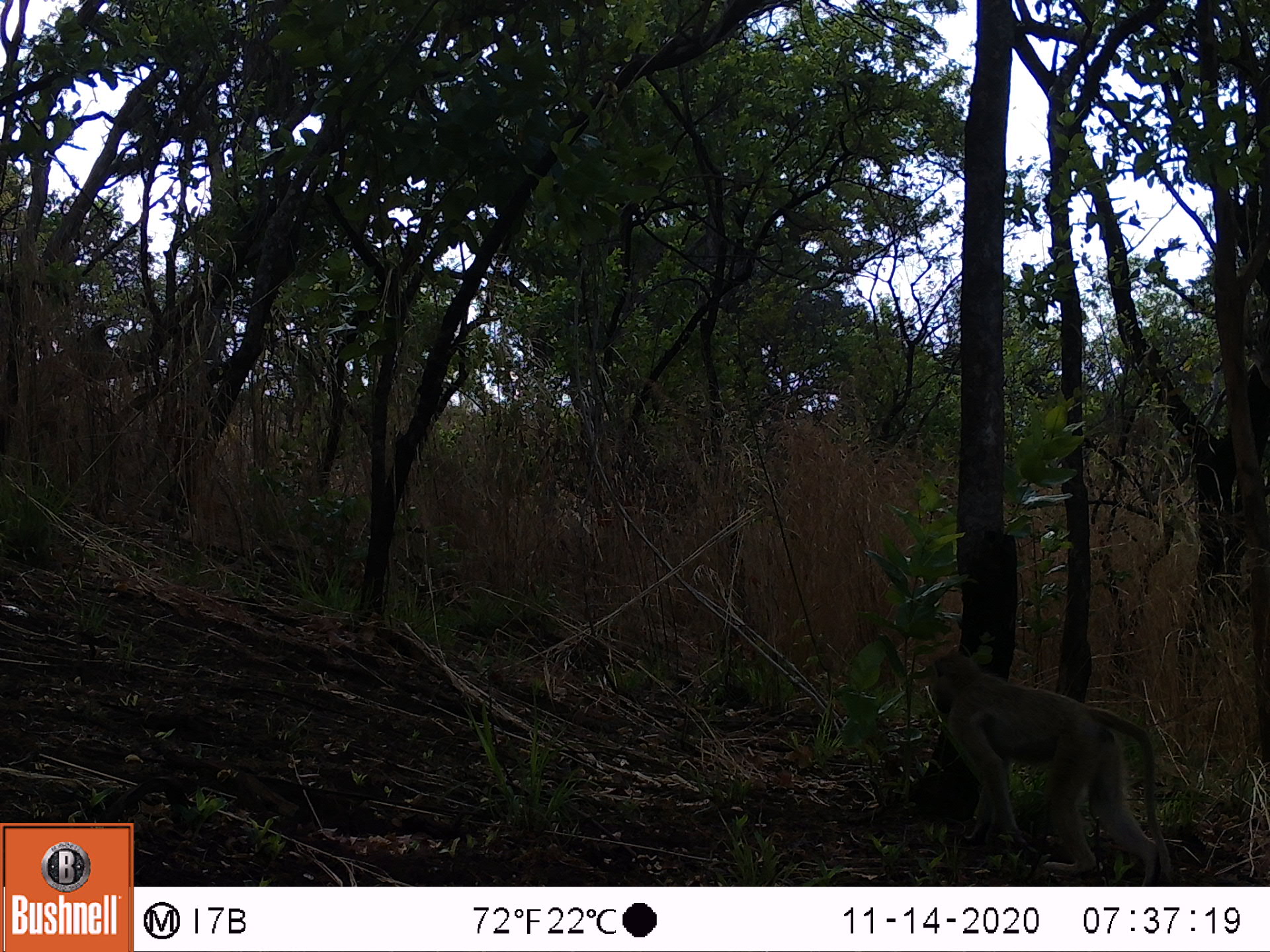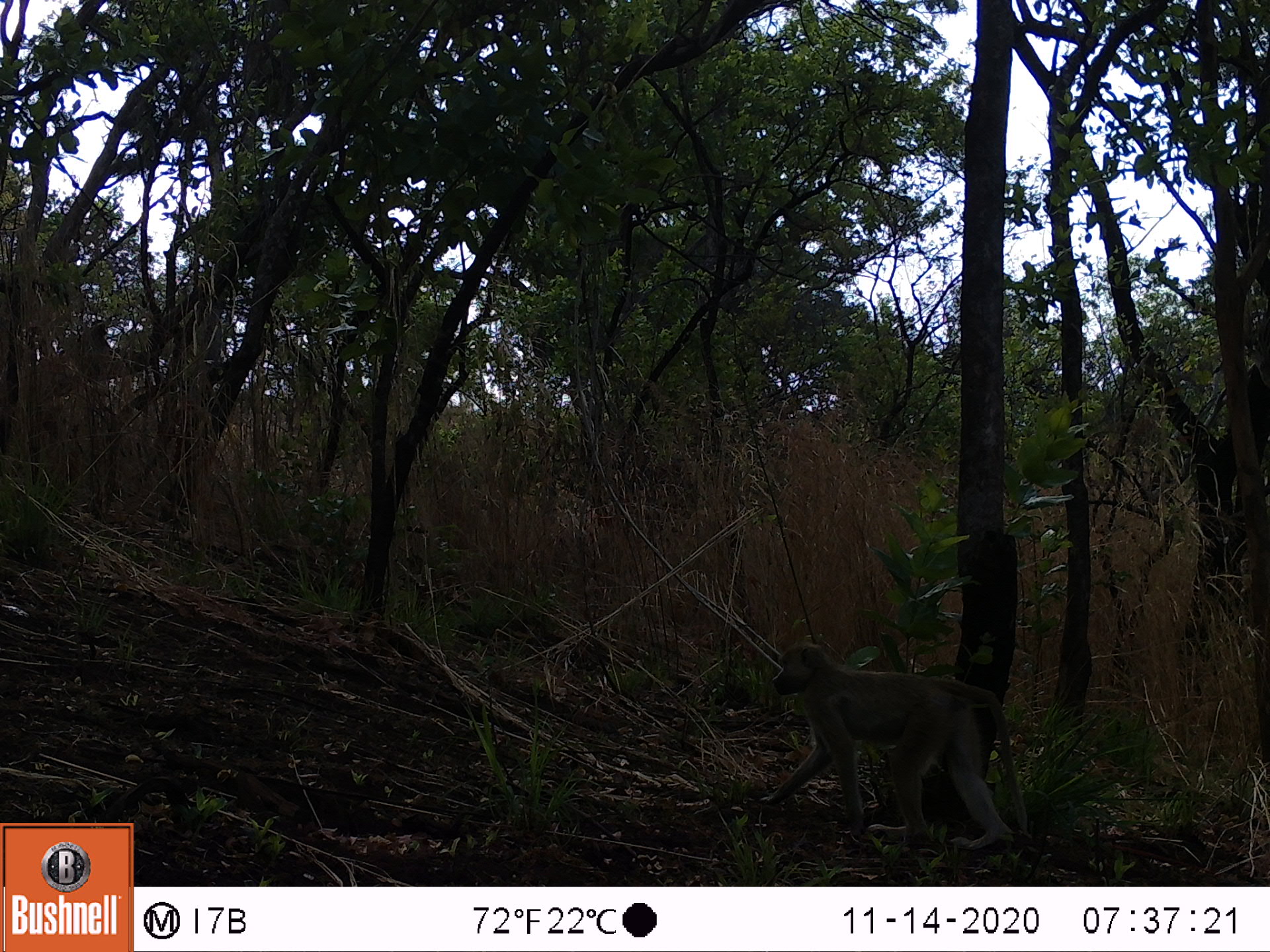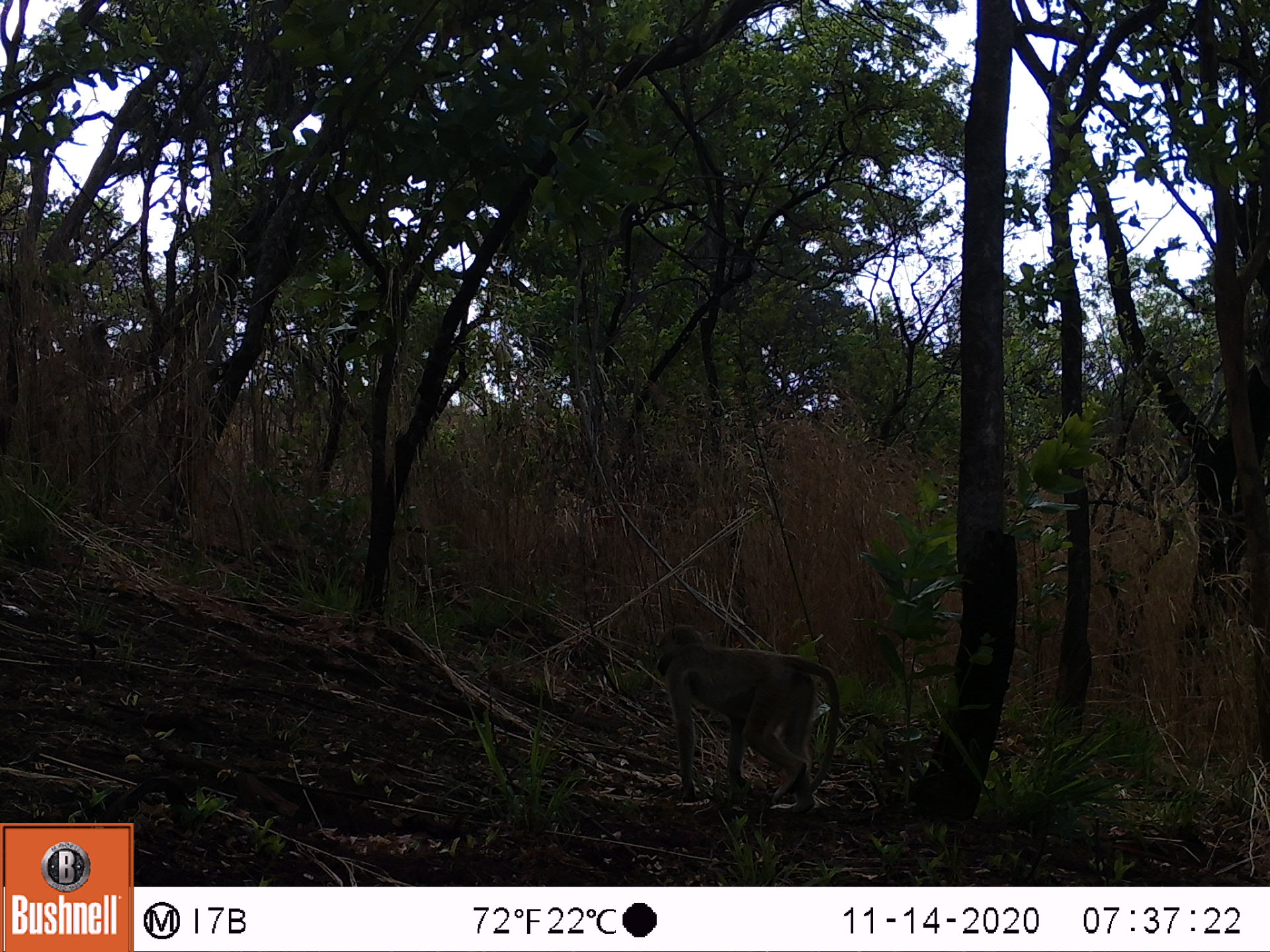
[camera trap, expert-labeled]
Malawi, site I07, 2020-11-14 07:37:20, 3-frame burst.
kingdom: Animalia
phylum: Chordata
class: Mammalia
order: Primates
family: Cercopithecidae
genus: Papio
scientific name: Papio cynocephalus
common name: yellow baboon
Yellow baboon (Papio cynocephalus), count 1.